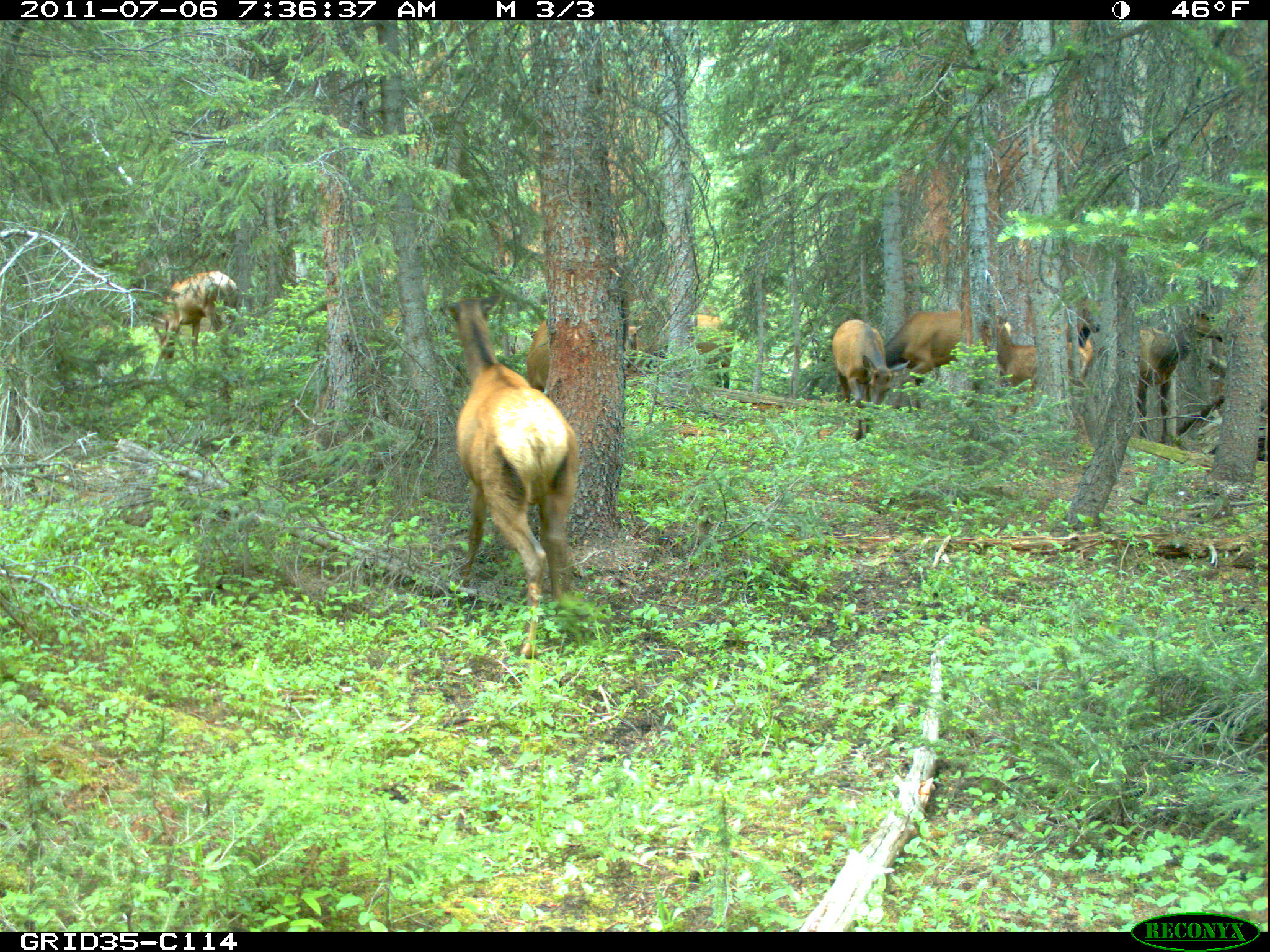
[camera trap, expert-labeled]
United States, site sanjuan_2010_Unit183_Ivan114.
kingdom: Animalia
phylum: Chordata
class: Mammalia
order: Artiodactyla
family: Cervidae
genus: Cervus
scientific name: Cervus elaphus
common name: red deer